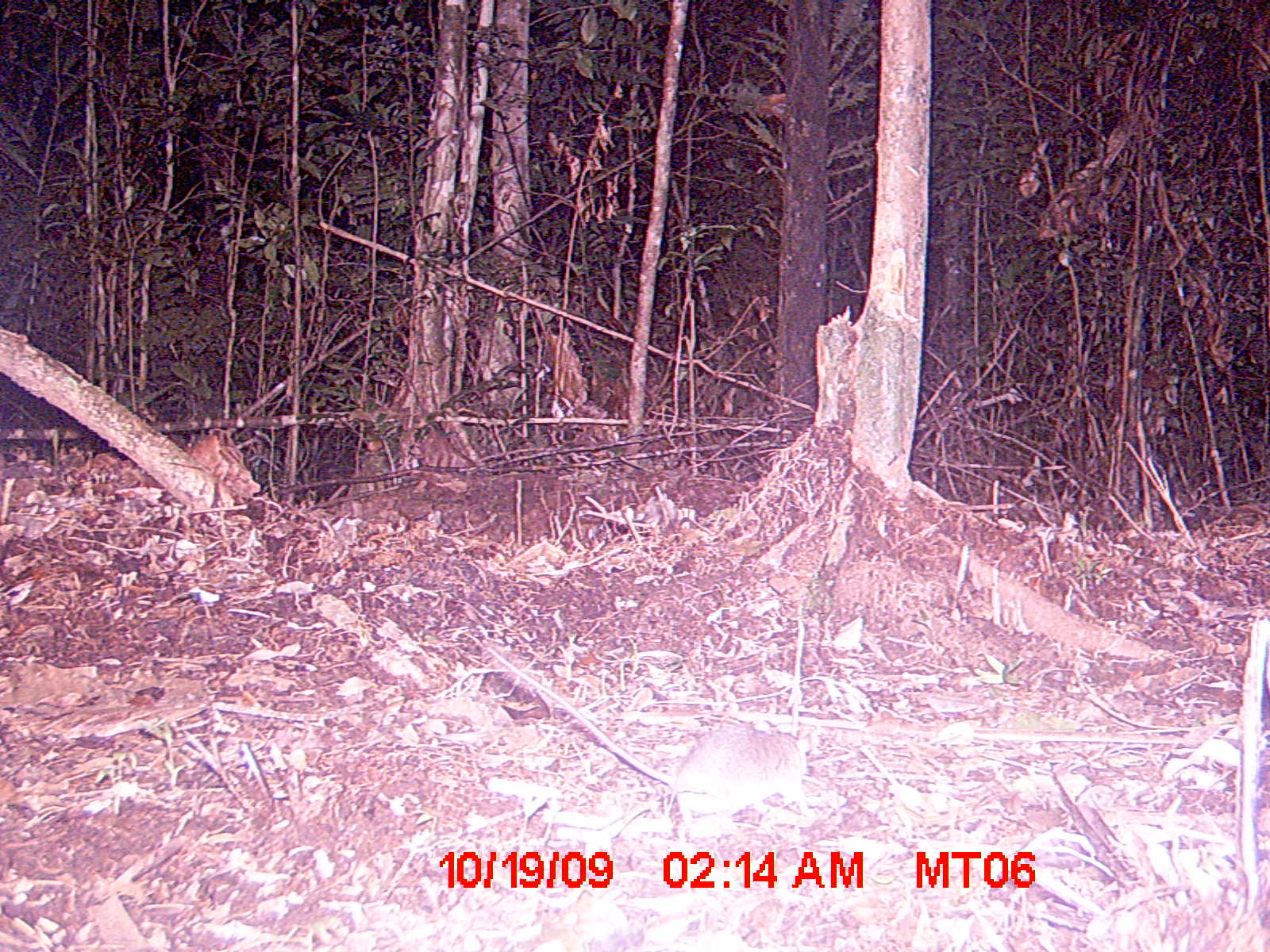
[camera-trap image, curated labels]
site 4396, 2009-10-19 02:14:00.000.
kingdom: Animalia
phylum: Chordata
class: Mammalia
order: Rodentia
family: Nesomyidae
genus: Eliurus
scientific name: Eliurus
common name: eliurus rat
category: eliurus sp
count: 1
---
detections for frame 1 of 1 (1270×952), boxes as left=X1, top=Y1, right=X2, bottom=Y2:
eliurus sp: left=485, top=645, right=816, bottom=832